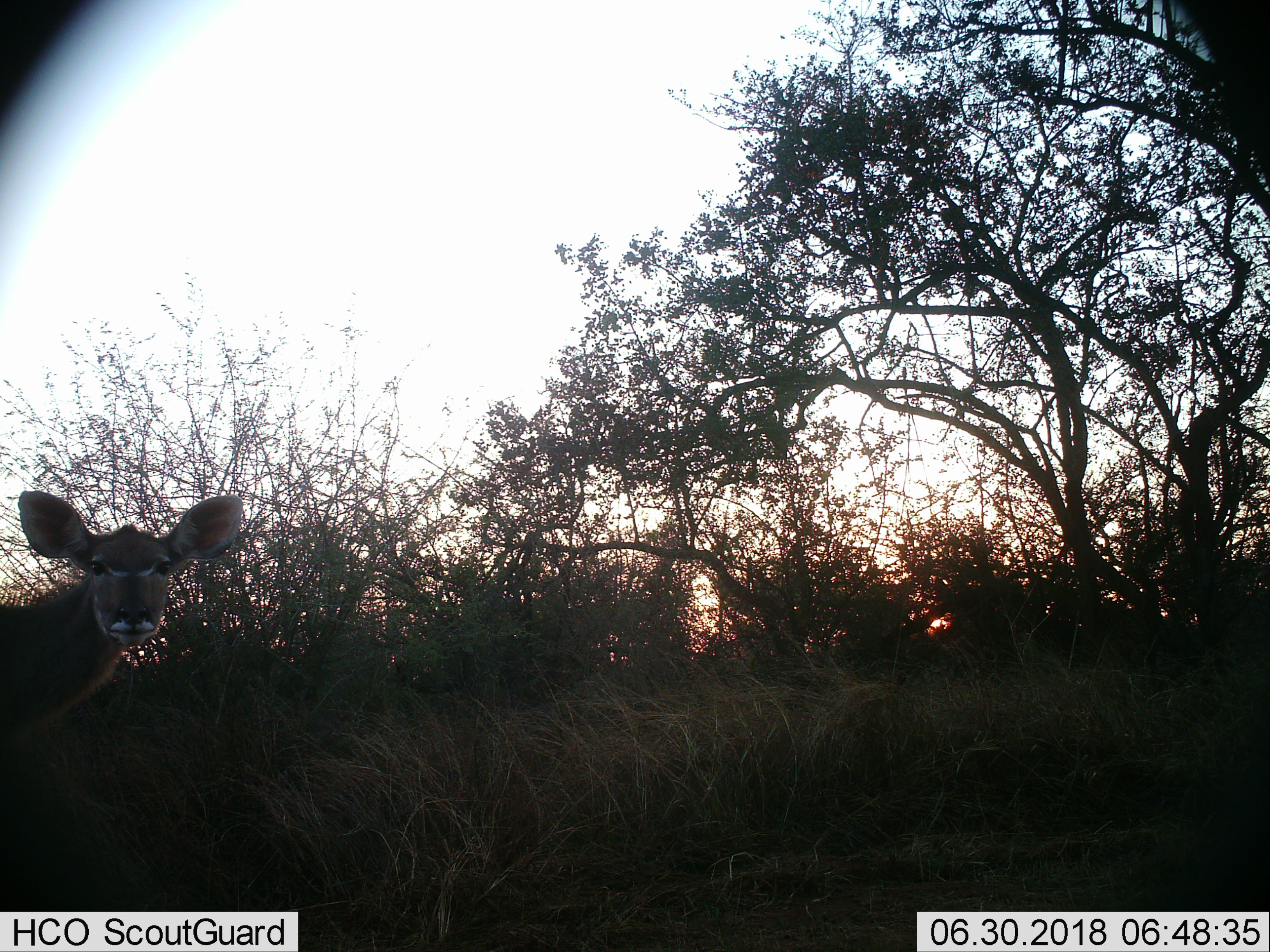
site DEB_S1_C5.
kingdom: Animalia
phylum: Chordata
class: Mammalia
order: Artiodactyla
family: Bovidae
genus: Tragelaphus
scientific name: Tragelaphus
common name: kudu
Kudu (Tragelaphus), count 1. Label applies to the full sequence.